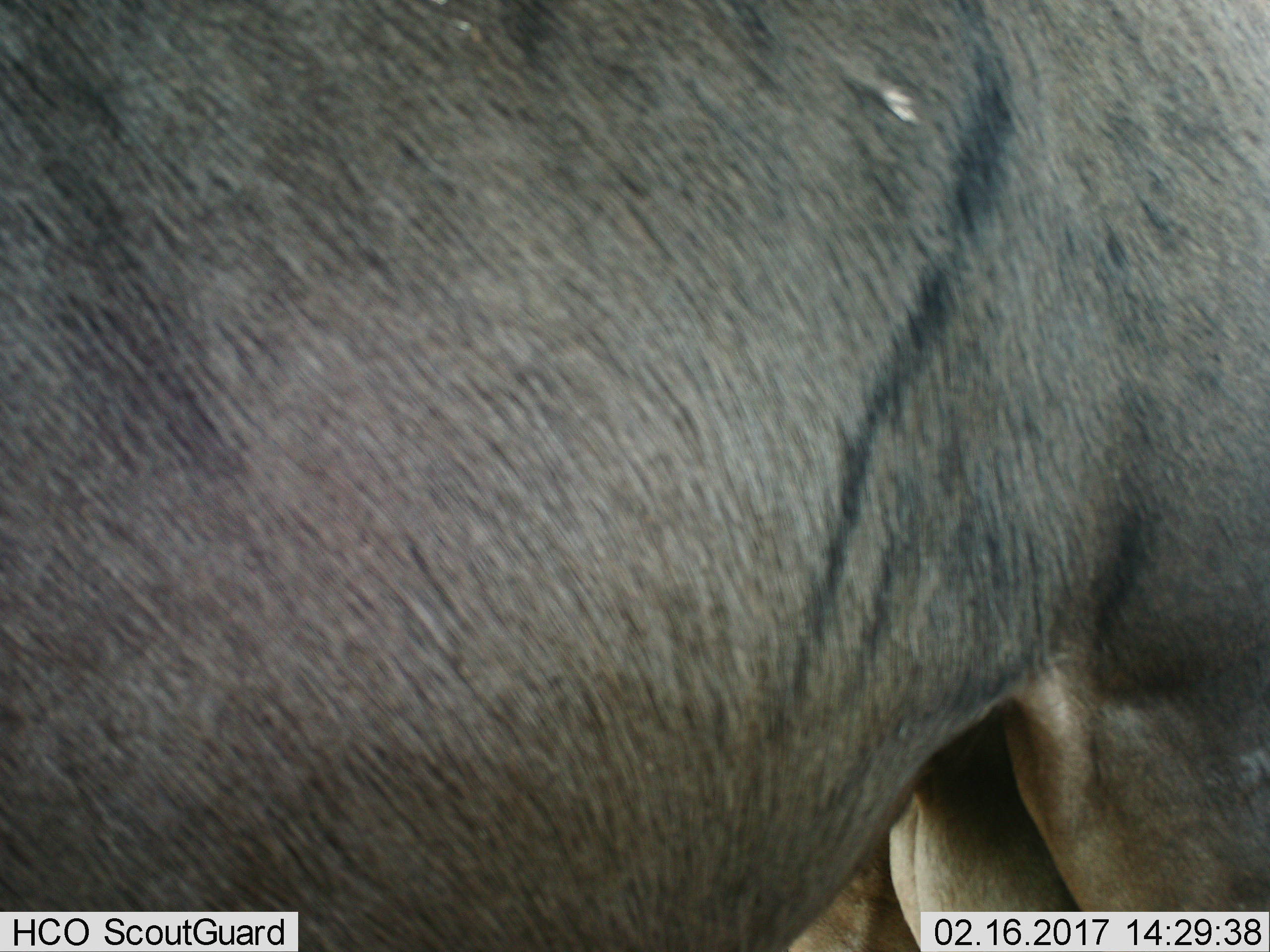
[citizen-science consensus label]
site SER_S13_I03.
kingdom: Animalia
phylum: Chordata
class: Mammalia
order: Artiodactyla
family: Bovidae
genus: Connochaetes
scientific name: Connochaetes taurinus taurinus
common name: blue wildebeest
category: wildebeestblue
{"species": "wildebeestblue (blue wildebeest) (Connochaetes taurinus taurinus)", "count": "1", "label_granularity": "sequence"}